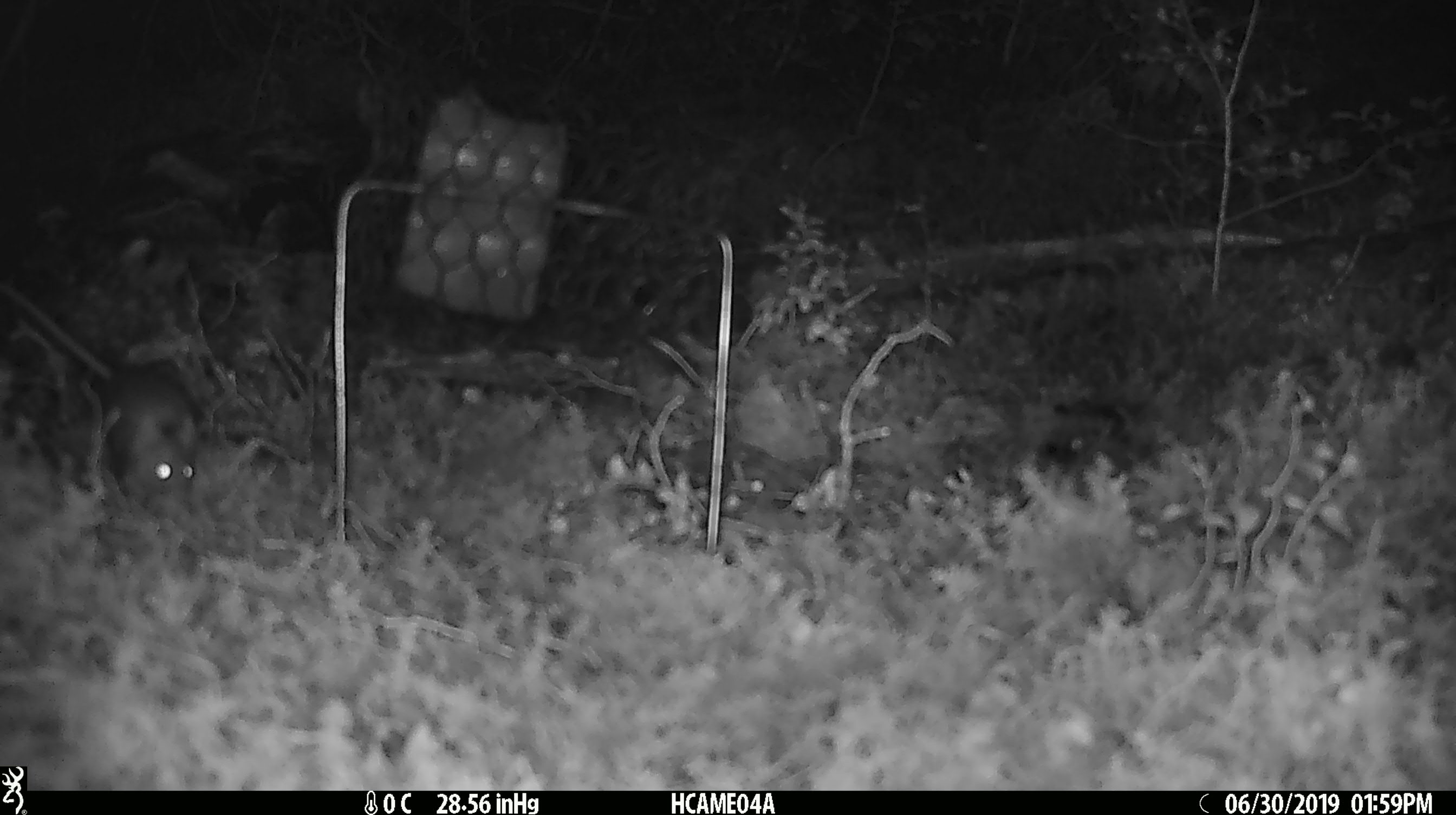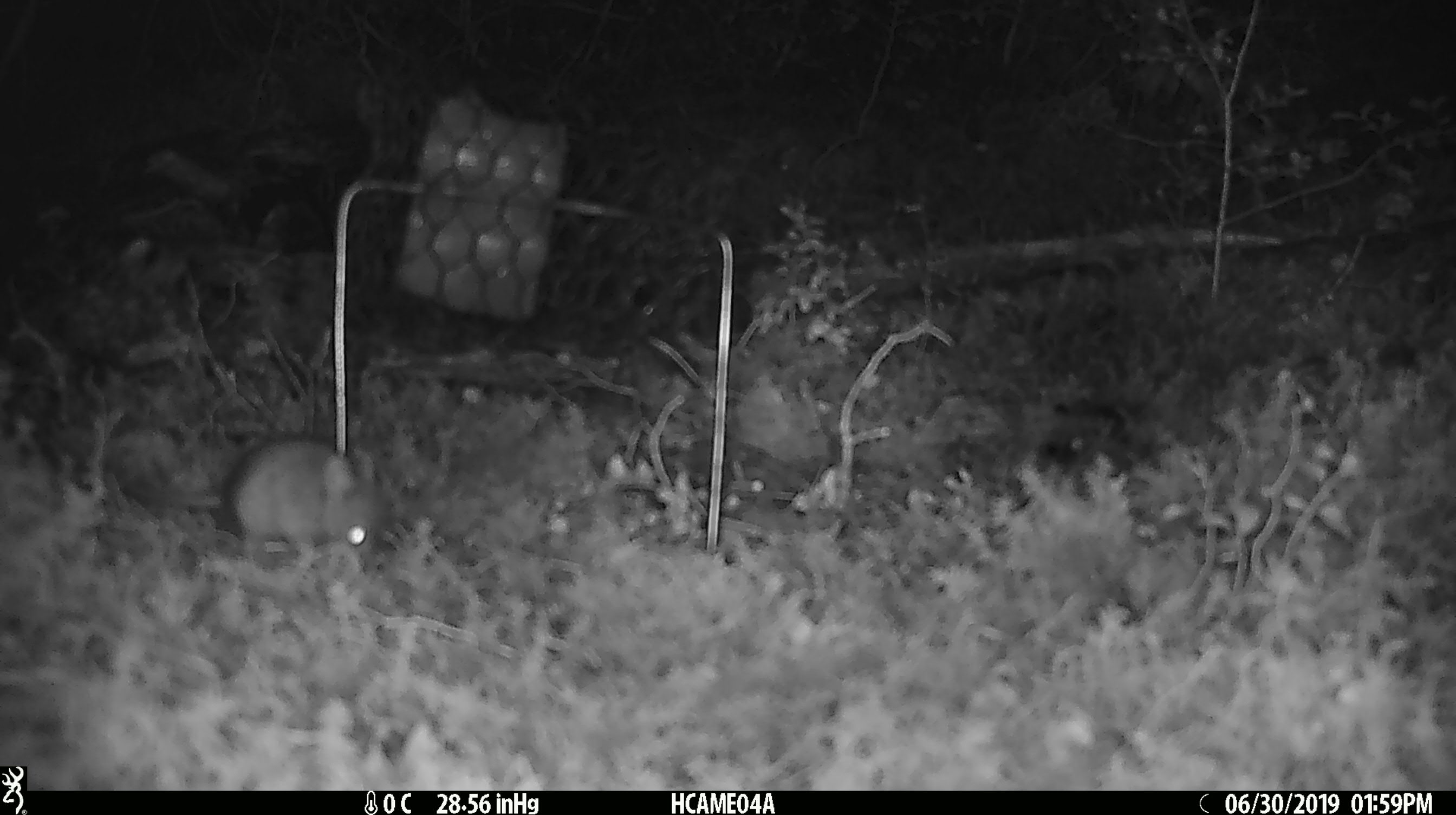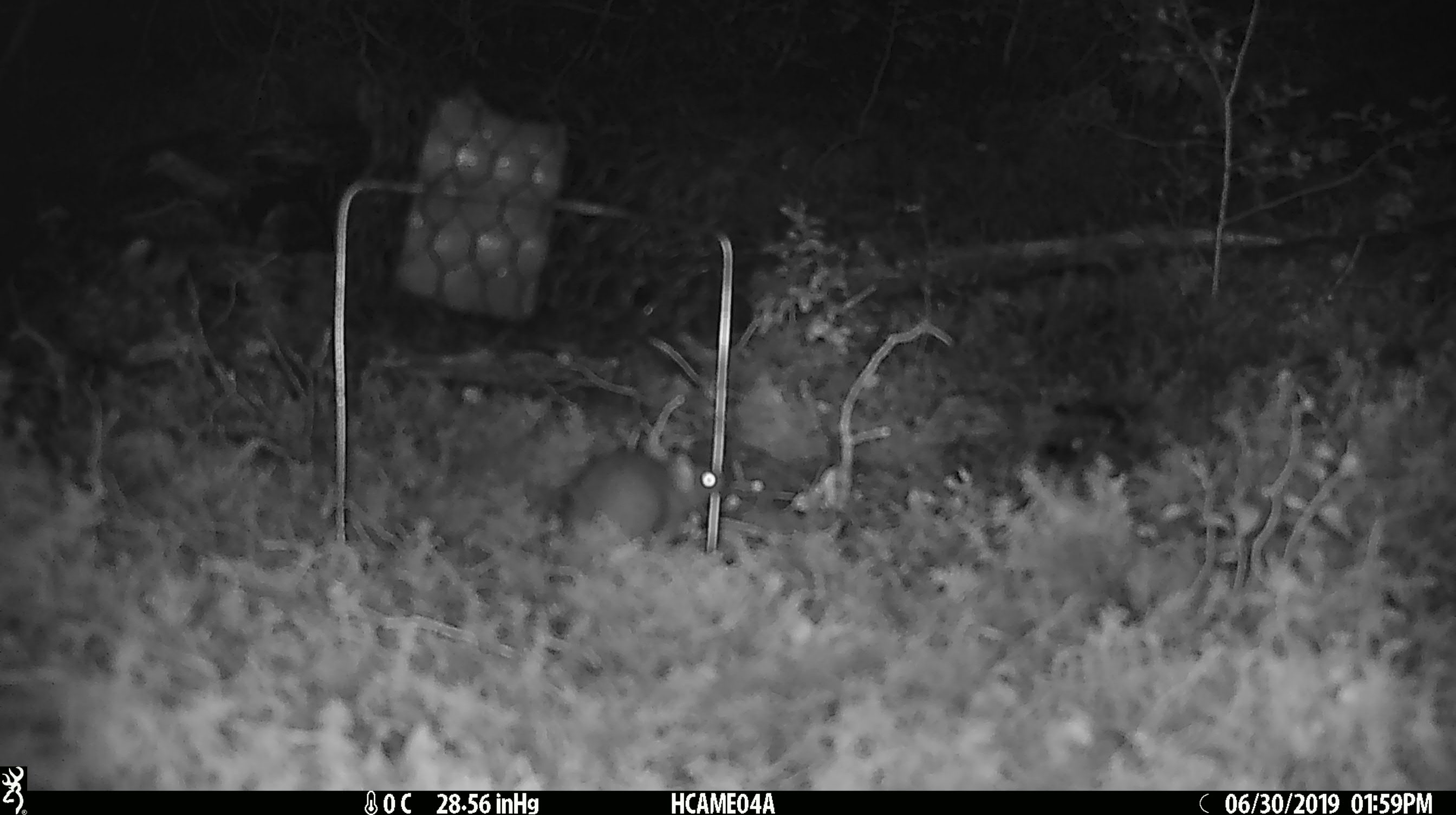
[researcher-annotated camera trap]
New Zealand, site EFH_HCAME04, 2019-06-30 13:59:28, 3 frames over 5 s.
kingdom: Animalia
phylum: Chordata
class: Mammalia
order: Rodentia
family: Muridae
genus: Mus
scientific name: Mus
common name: mouse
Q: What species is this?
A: Mouse (Mus).